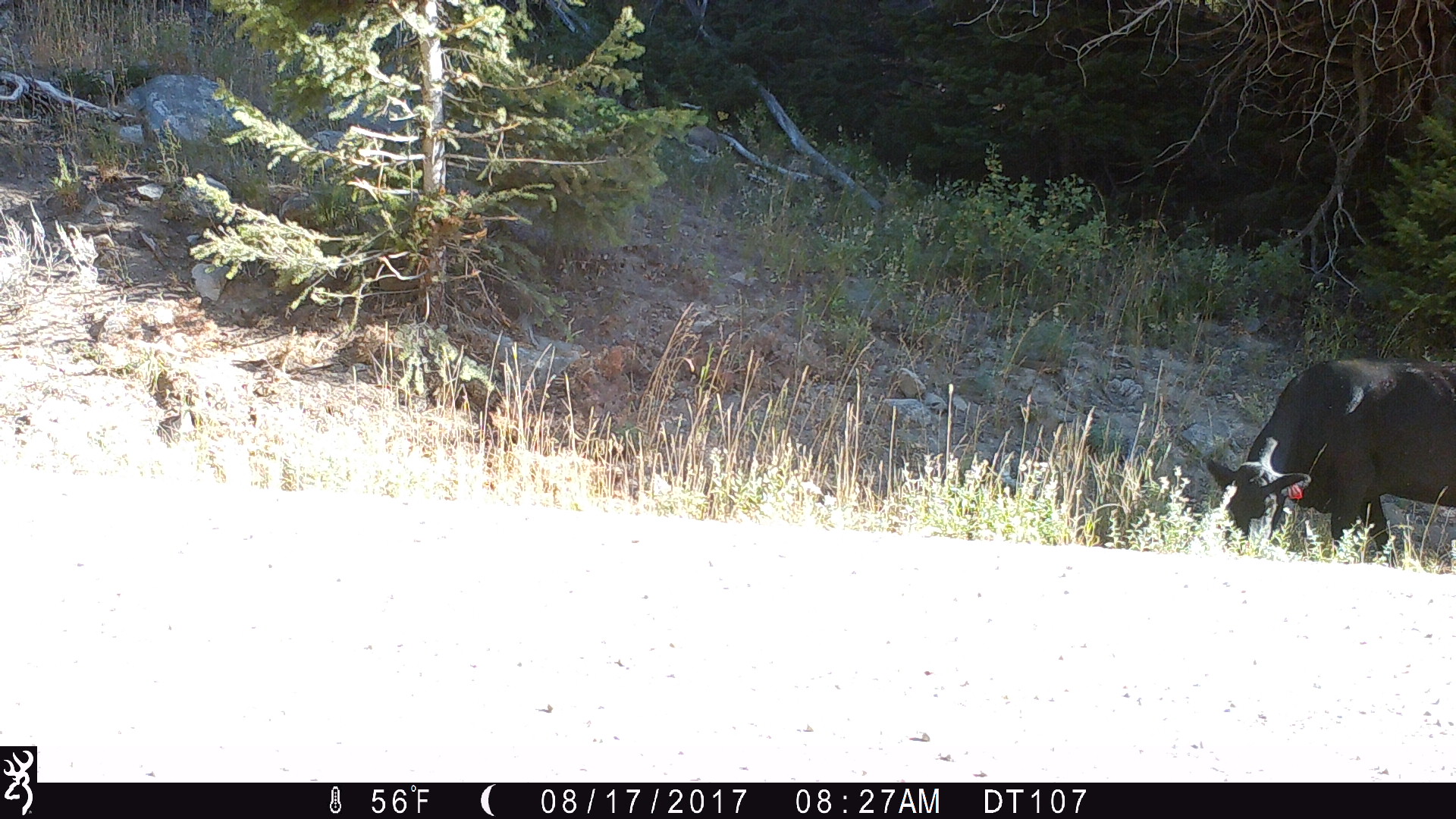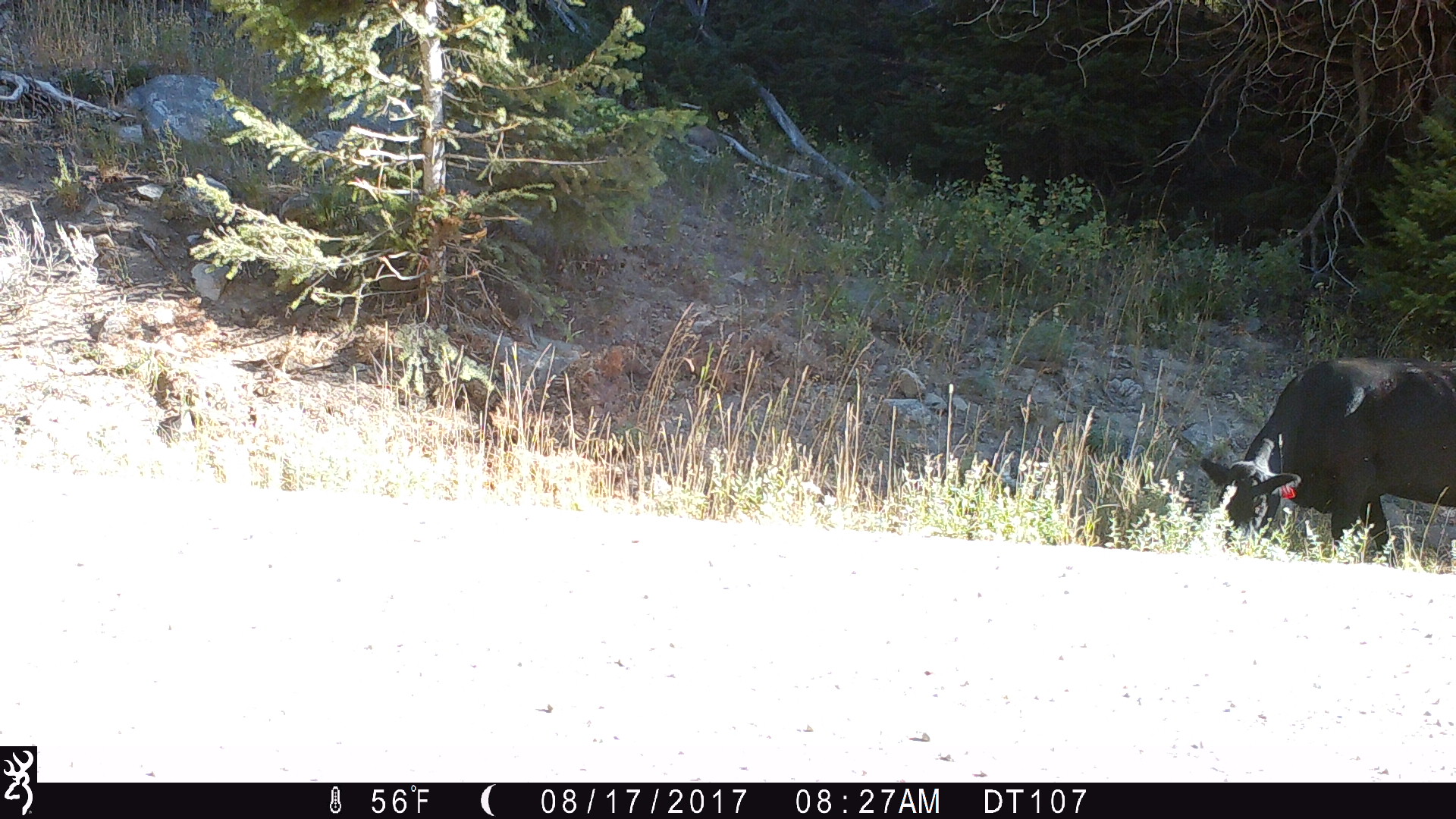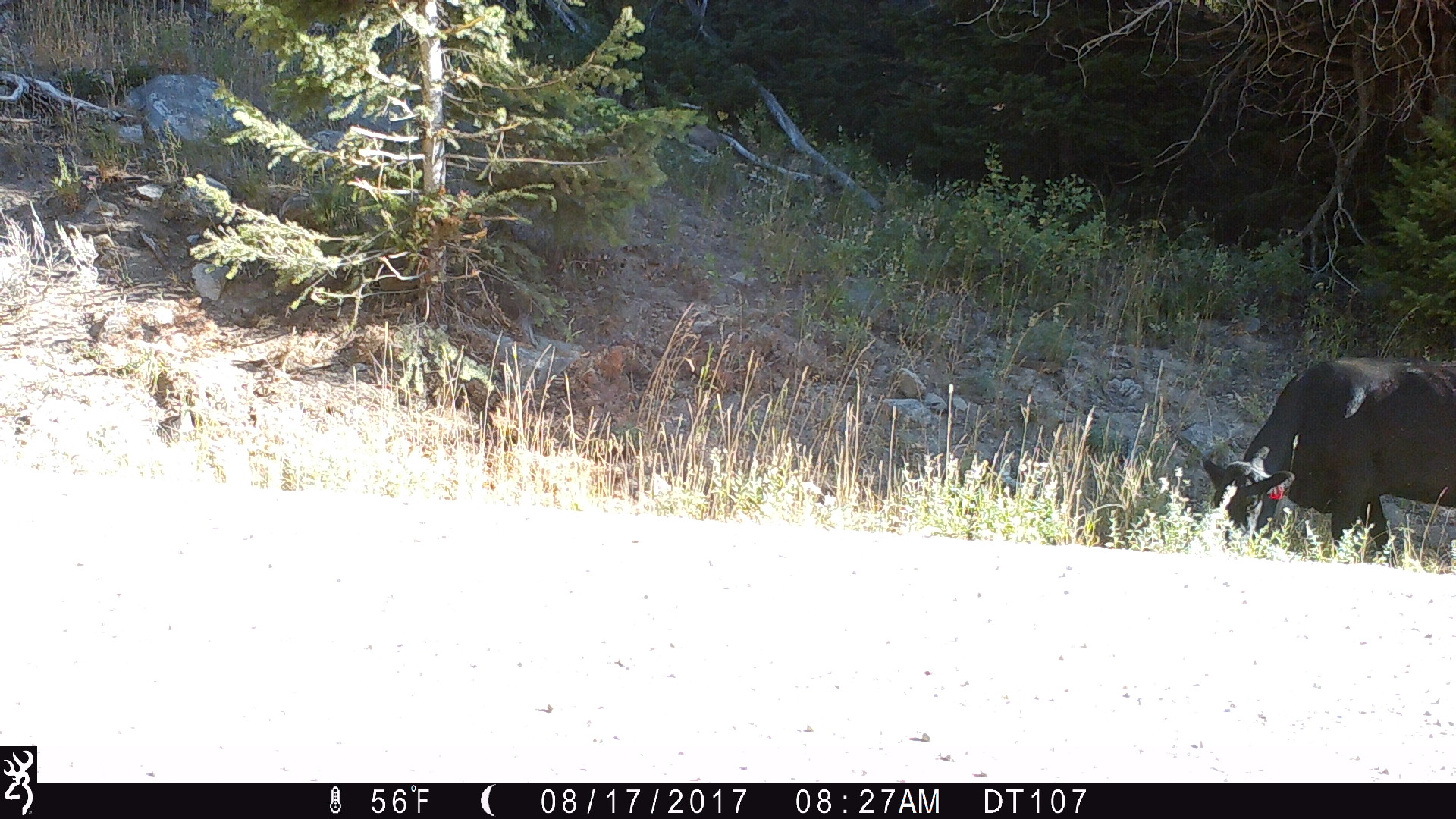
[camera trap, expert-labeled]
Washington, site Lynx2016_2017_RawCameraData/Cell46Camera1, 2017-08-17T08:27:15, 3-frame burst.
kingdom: Animalia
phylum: Chordata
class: Mammalia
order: Artiodactyla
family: Bovidae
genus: Bos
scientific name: Bos taurus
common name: domestic cattle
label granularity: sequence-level